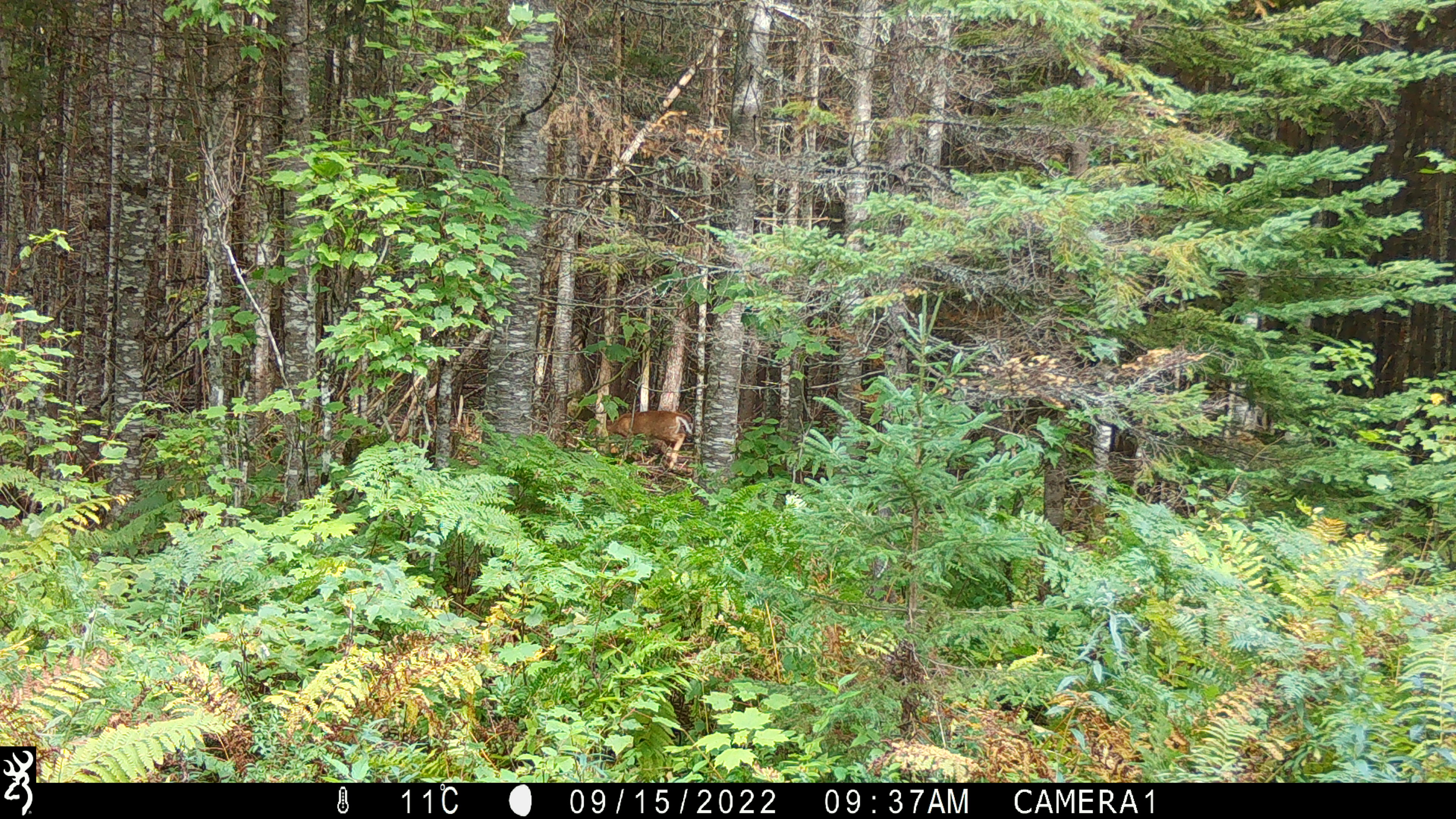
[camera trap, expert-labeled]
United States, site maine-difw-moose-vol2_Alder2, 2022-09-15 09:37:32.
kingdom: Animalia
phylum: Chordata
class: Mammalia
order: Artiodactyla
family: Cervidae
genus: Odocoileus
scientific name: Odocoileus virginianus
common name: white-tailed deer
White-tailed deer (Odocoileus virginianus).